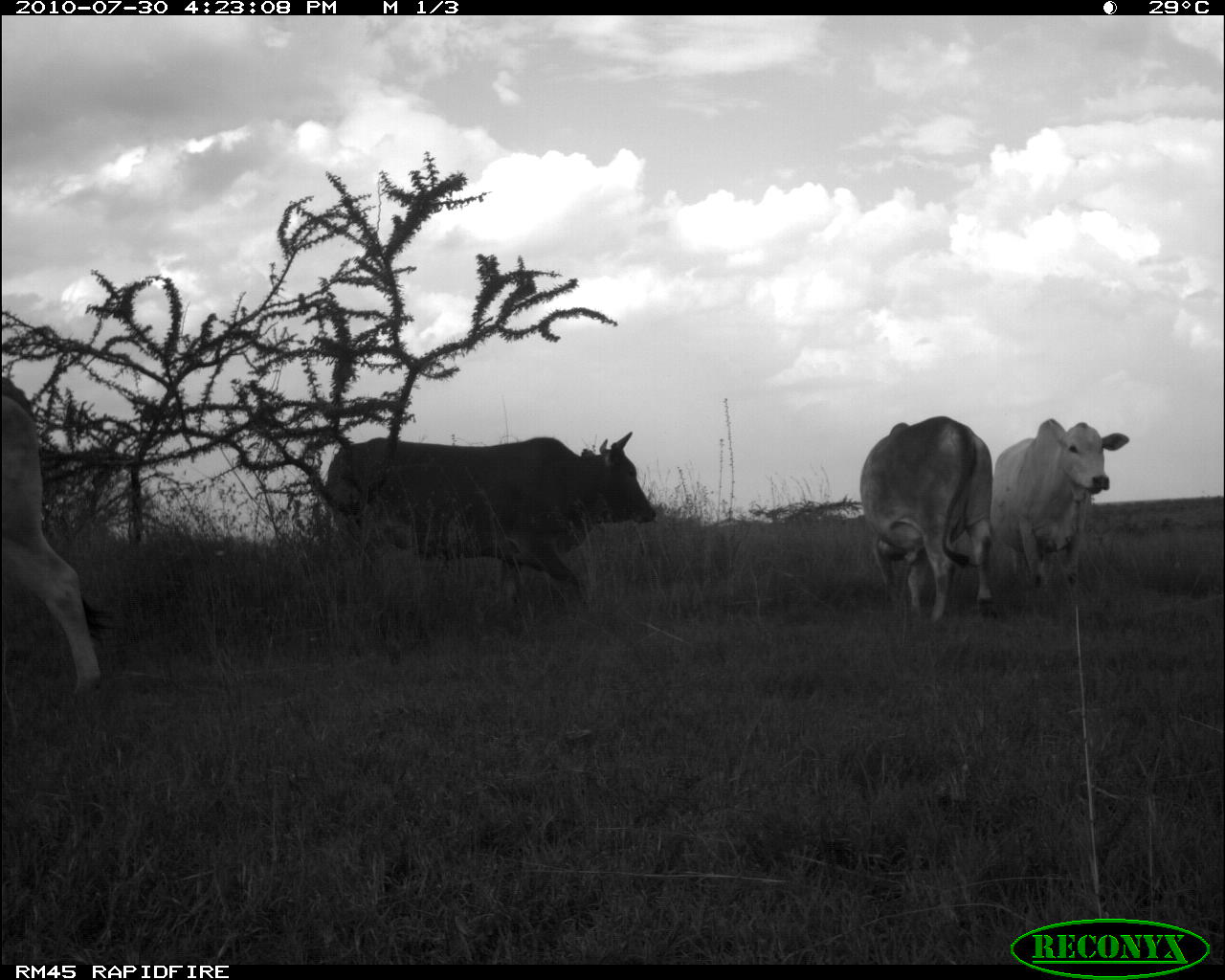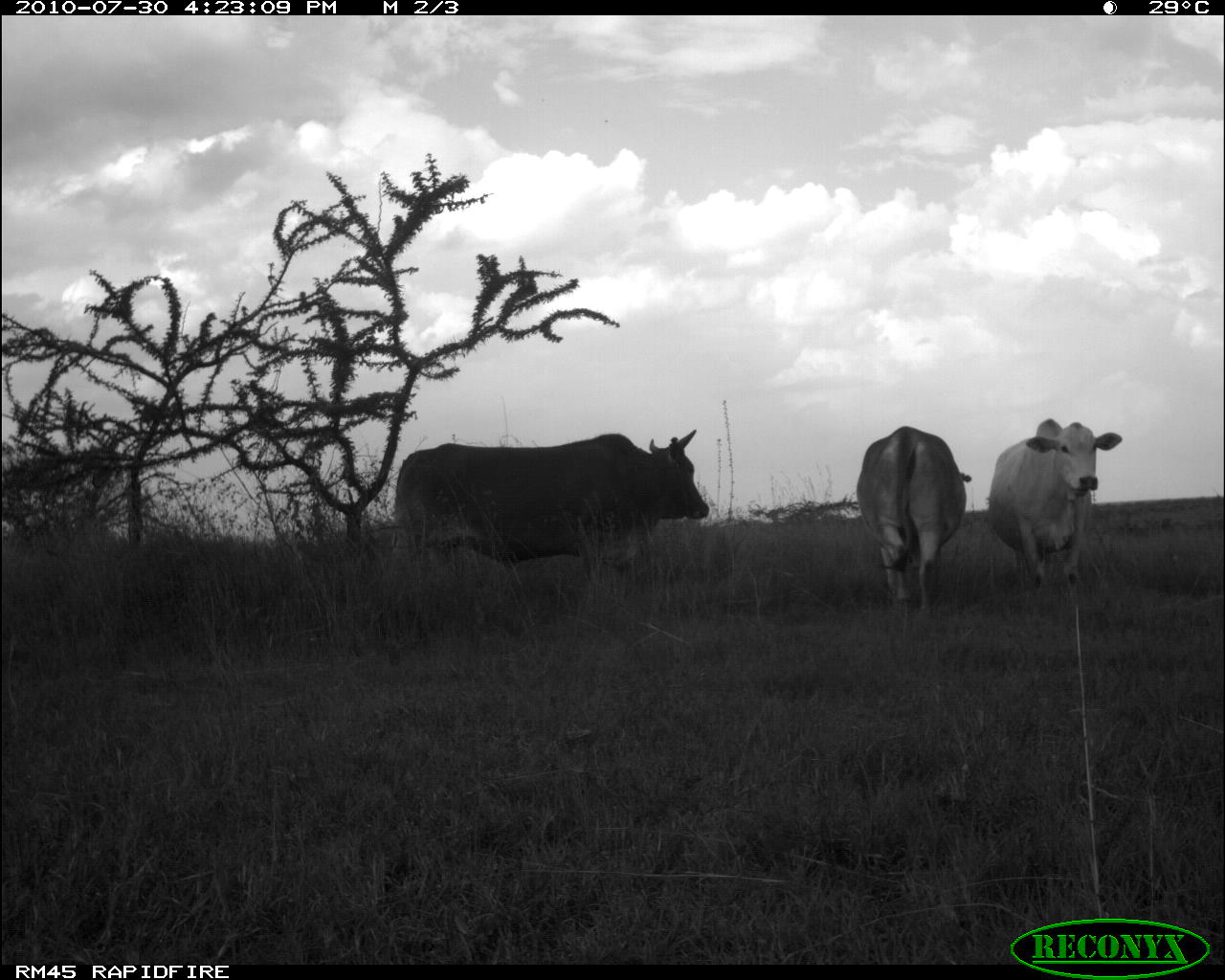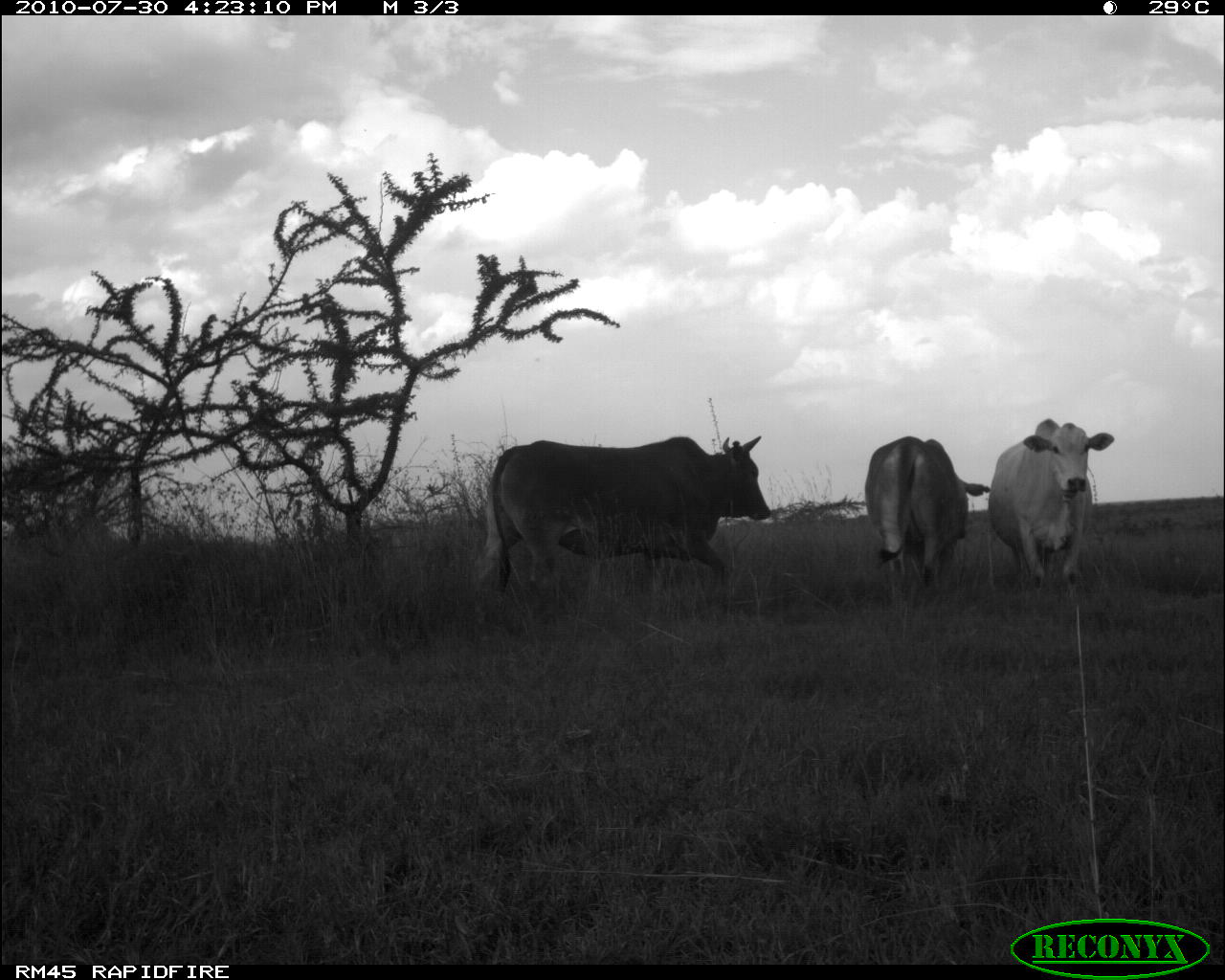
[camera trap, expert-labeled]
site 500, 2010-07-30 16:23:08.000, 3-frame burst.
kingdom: Animalia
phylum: Chordata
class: Mammalia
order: Artiodactyla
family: Bovidae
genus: Tragelaphus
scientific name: Tragelaphus oryx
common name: eland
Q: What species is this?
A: Tragelaphus oryx (eland).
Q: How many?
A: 4.